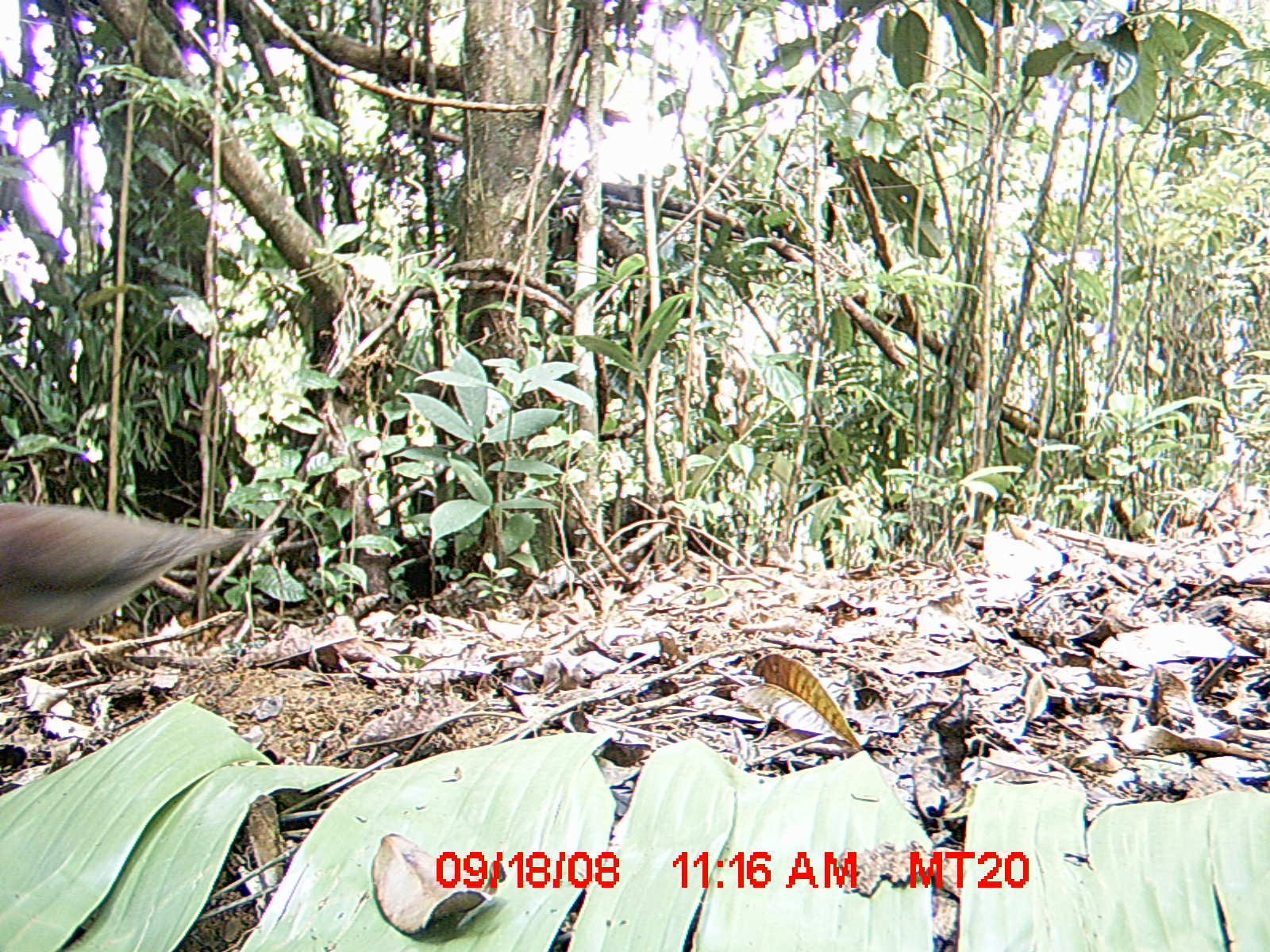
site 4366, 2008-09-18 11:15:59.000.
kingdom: Animalia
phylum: Chordata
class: Aves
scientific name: Aves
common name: bird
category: unknown bird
Unknown bird (bird) (Aves), count 1.